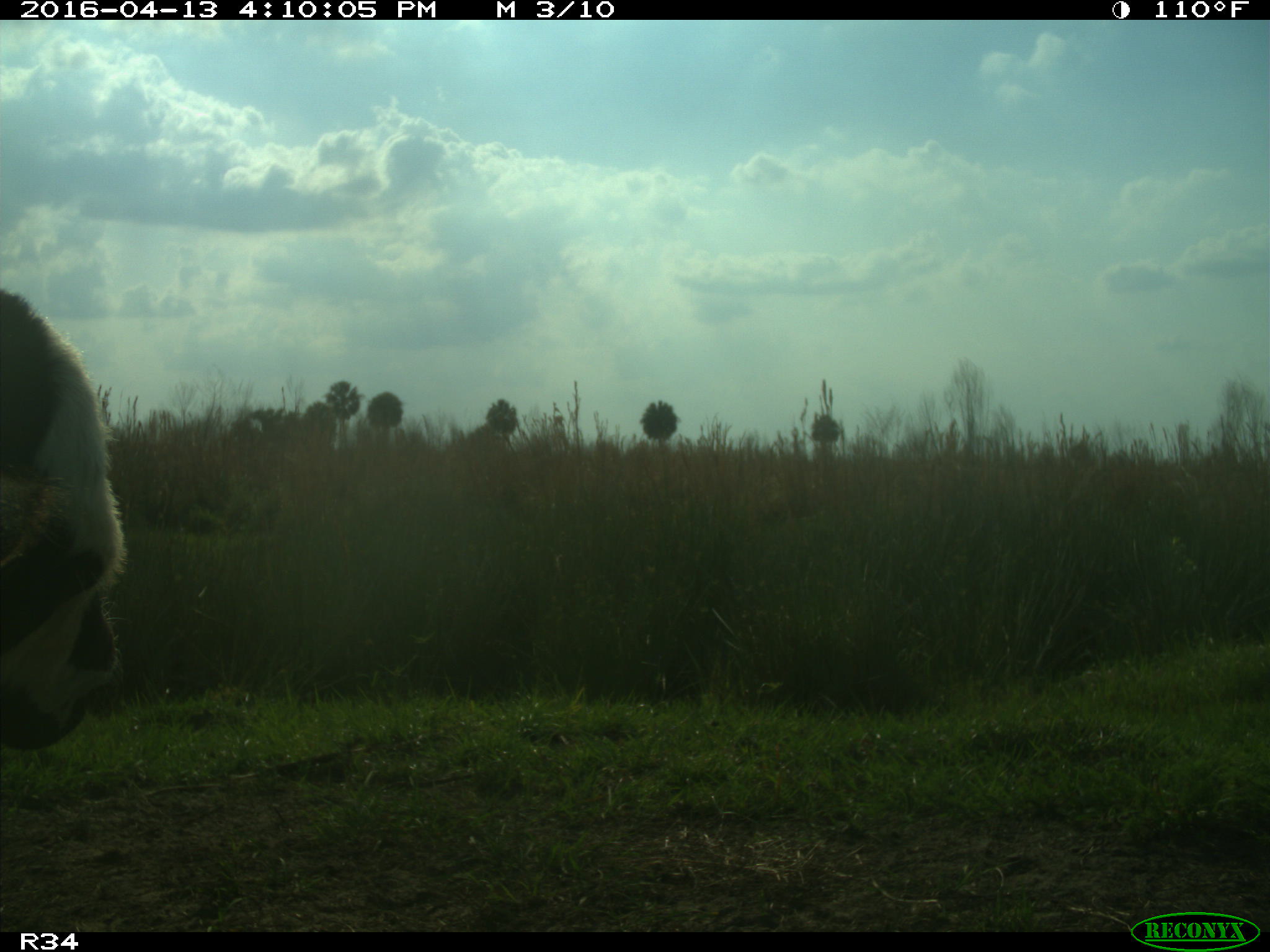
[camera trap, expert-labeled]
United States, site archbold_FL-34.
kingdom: Animalia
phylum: Chordata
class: Mammalia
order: Artiodactyla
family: Bovidae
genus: Bos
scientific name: Bos taurus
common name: domestic cow